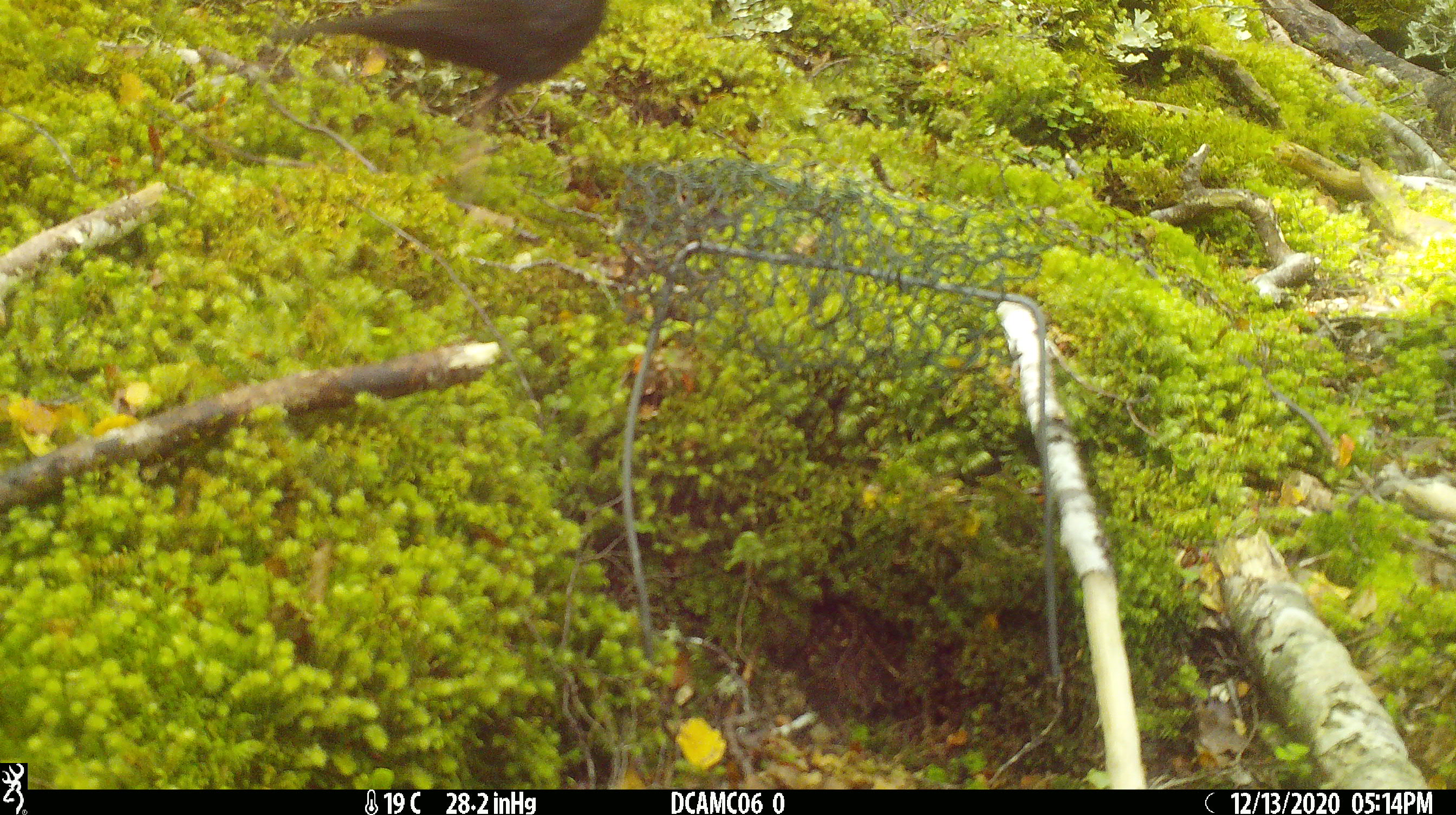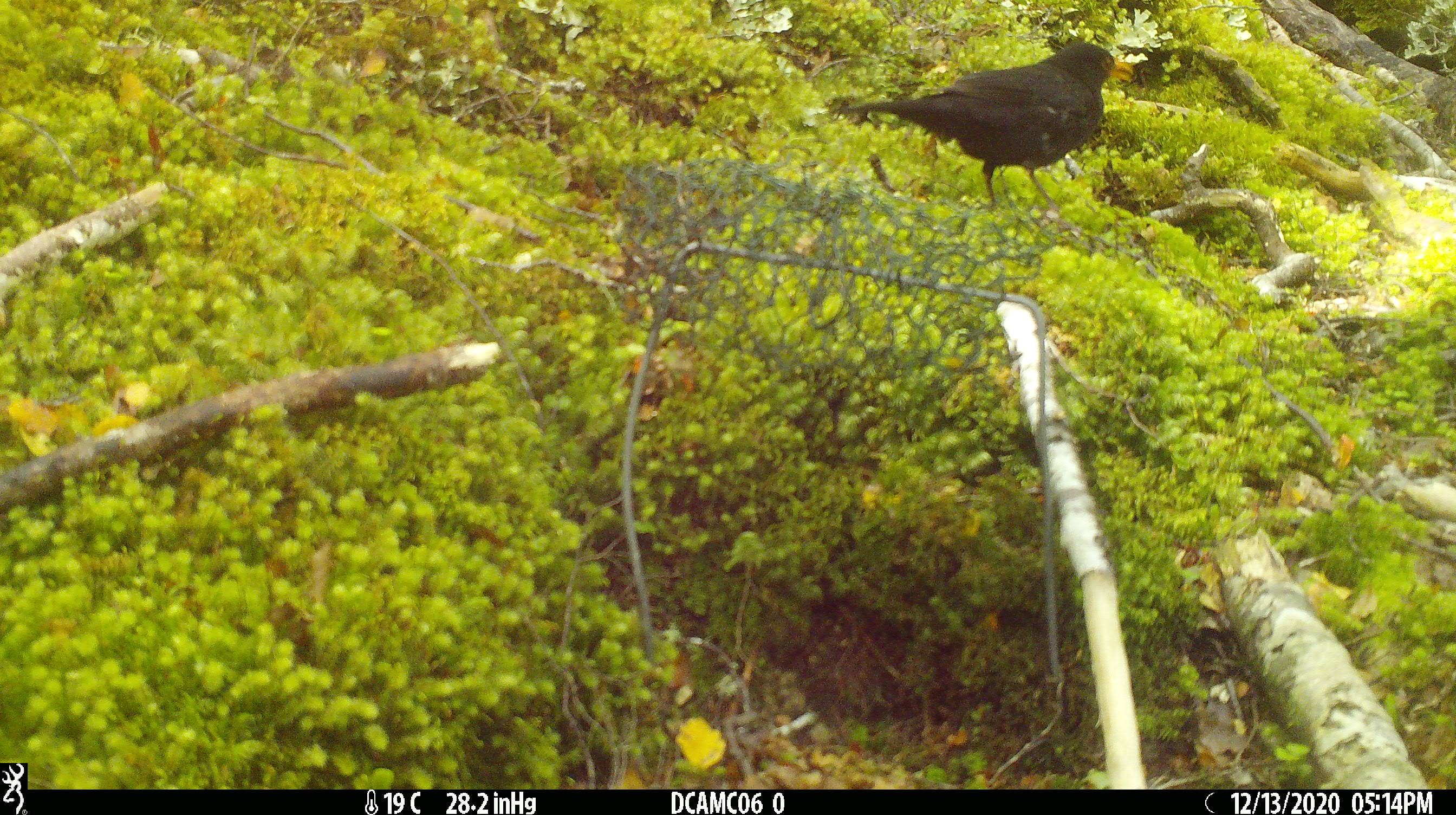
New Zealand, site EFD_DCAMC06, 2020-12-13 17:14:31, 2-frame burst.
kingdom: Animalia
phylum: Chordata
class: Aves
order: Passeriformes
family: Turdidae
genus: Turdus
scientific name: Turdus merula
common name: eurasian blackbird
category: blackbird